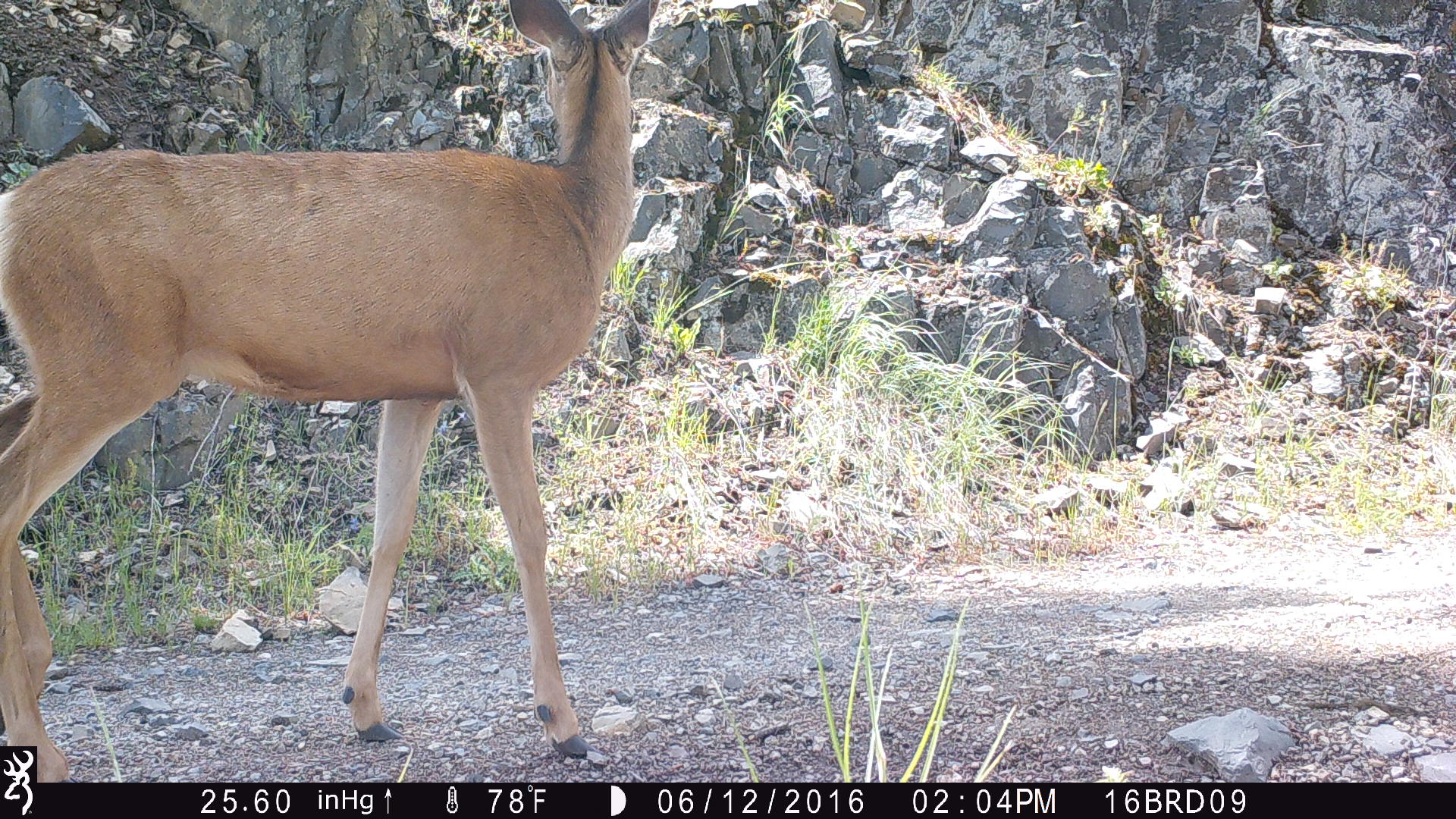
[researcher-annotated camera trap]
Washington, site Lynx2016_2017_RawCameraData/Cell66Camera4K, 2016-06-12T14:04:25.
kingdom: Animalia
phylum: Chordata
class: Mammalia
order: Artiodactyla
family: Cervidae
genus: Odocoileus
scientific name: Odocoileus hemionus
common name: mule deer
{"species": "Odocoileus hemionus (mule deer)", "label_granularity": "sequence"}